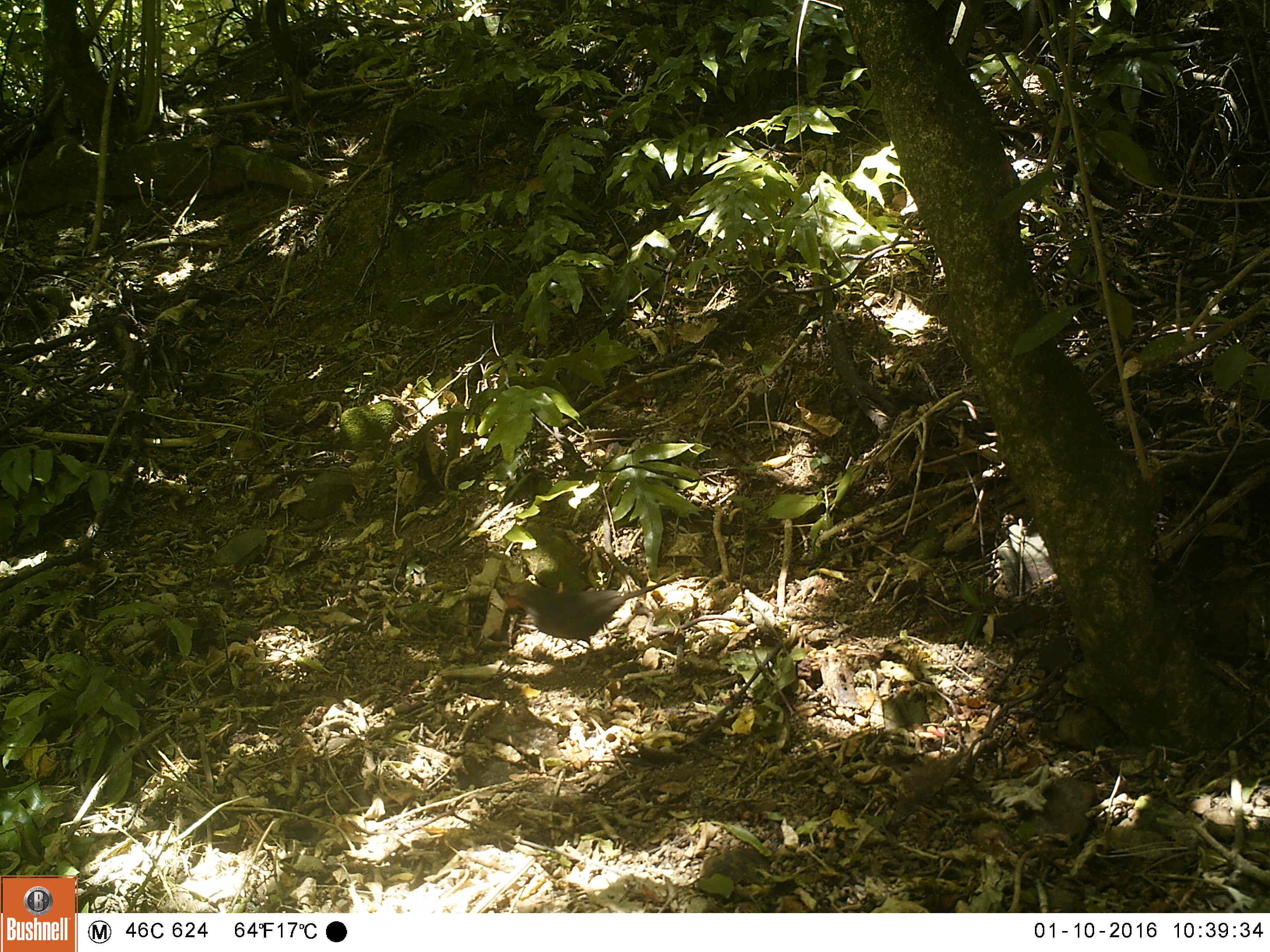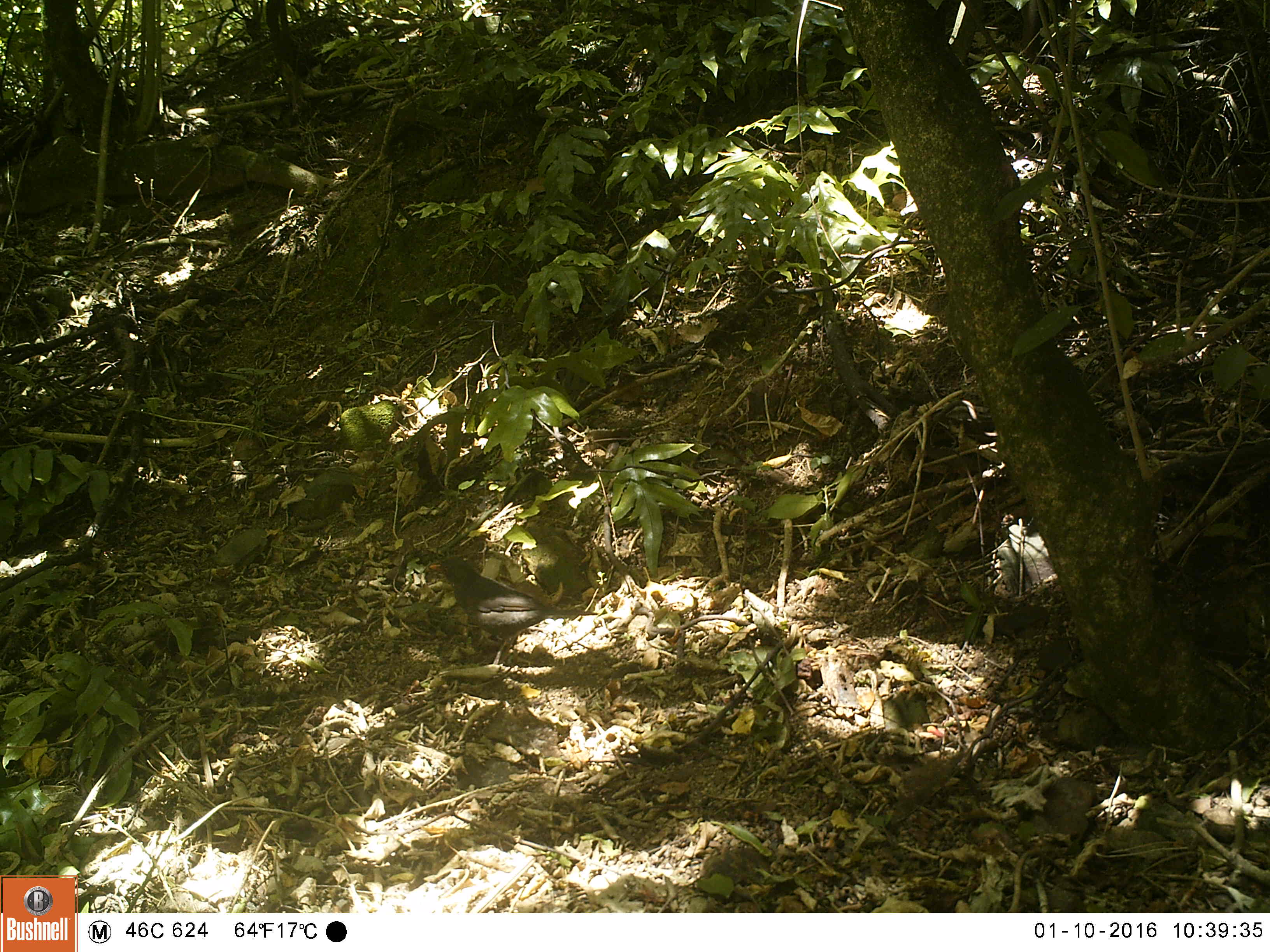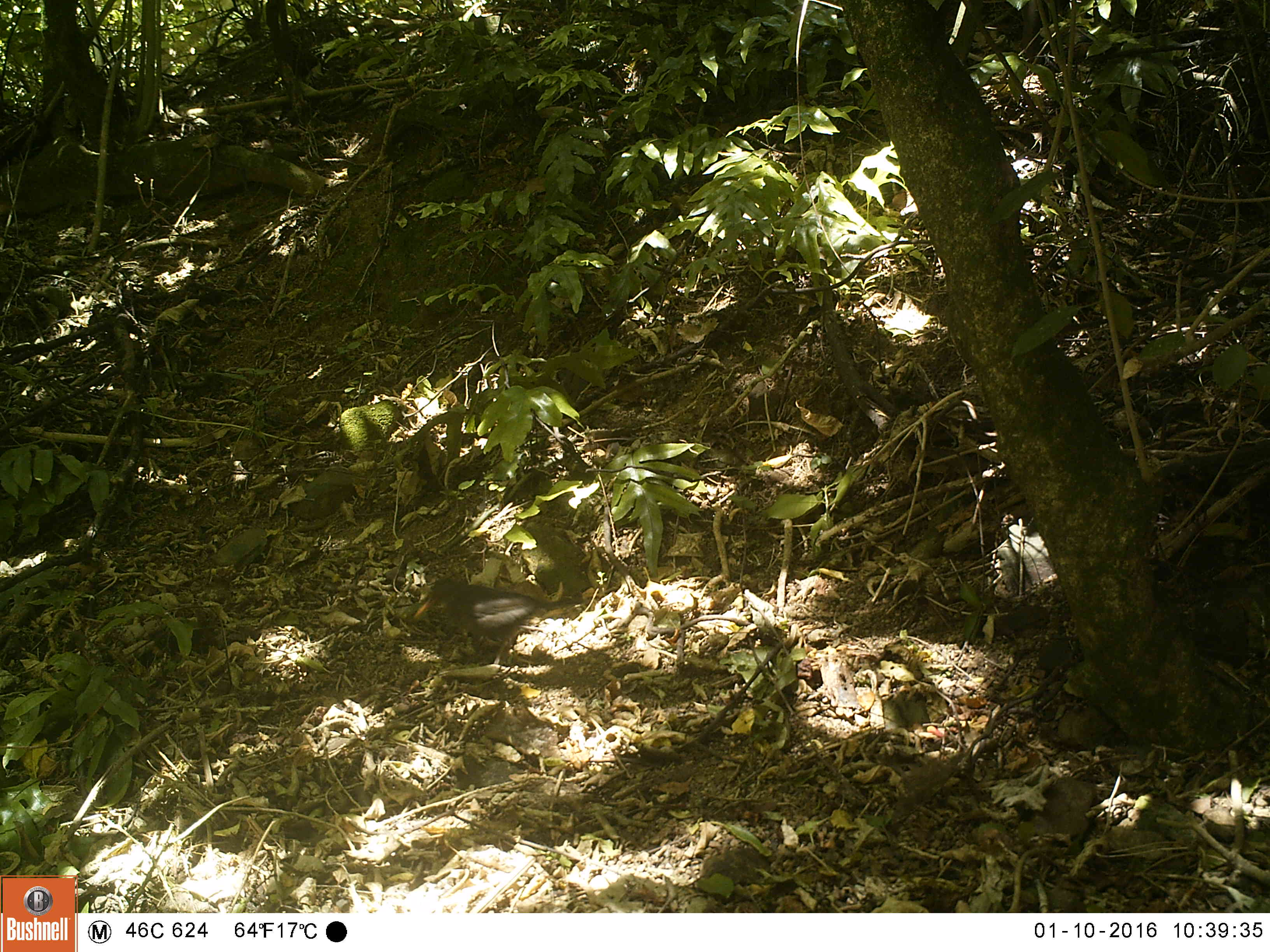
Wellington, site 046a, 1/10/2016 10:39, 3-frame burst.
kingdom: Animalia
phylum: Chordata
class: Aves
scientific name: Aves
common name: bird